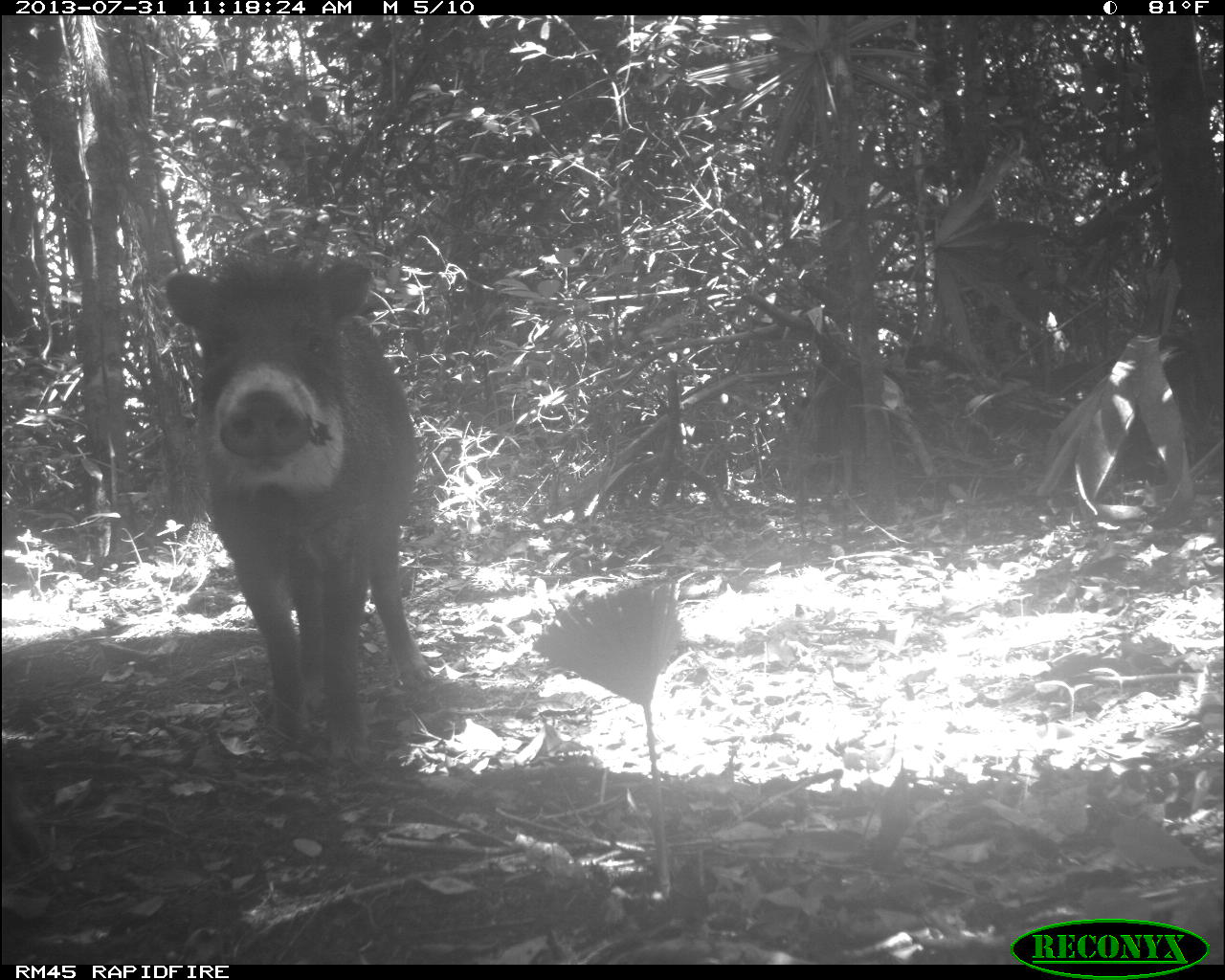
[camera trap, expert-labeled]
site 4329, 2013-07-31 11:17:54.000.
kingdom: Animalia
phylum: Chordata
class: Mammalia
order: Artiodactyla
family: Tayassuidae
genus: Tayassu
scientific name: Tayassu pecari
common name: white-lipped peccary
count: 3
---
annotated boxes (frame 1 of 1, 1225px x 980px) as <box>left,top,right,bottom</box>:
tayassu pecari: <box>161,244,432,762</box>